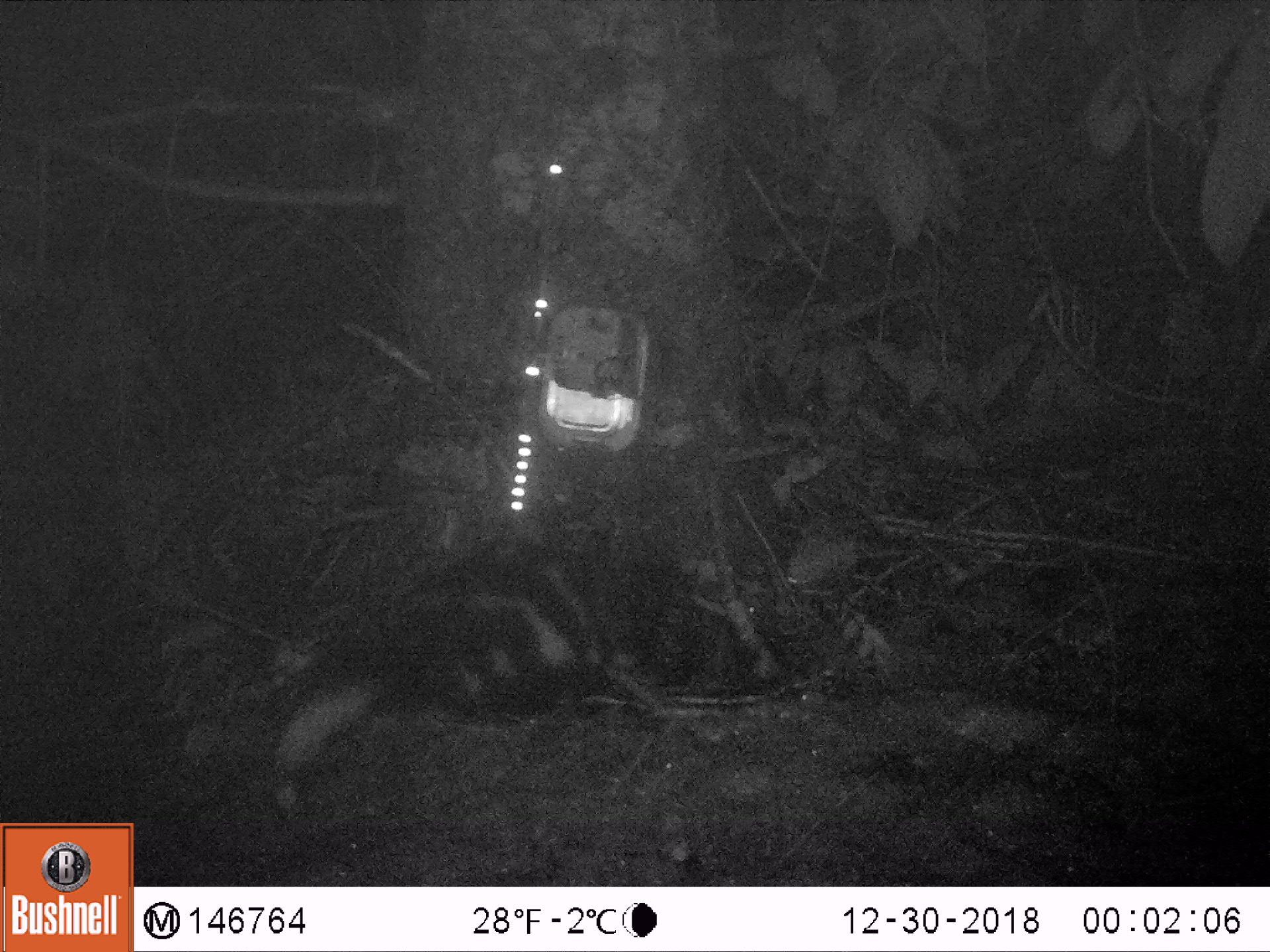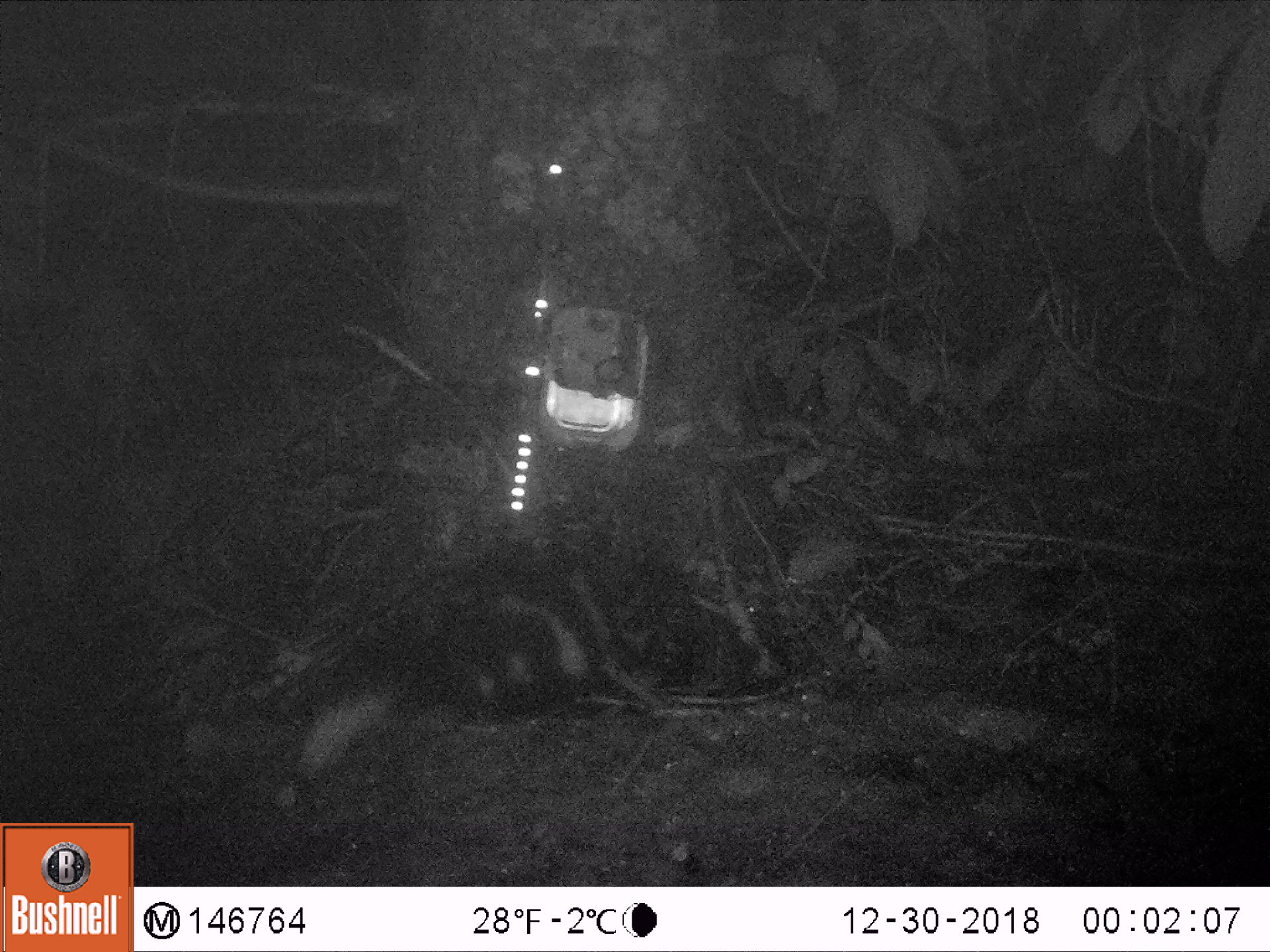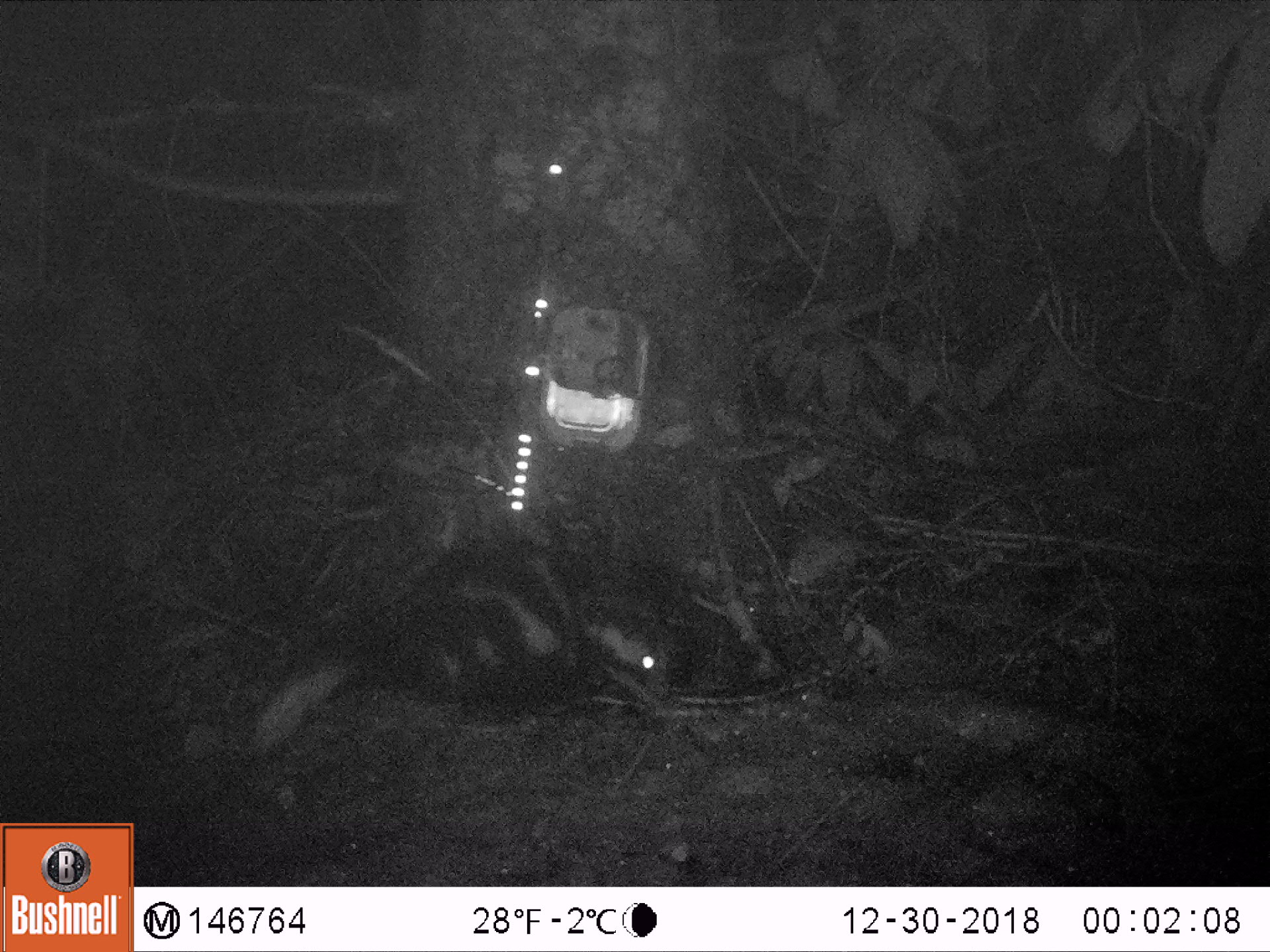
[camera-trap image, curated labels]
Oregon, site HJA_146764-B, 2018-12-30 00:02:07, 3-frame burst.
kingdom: Animalia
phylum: Chordata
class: Mammalia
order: Carnivora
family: Mephitidae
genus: Spilogale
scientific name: Spilogale gracilis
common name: western spotted skunk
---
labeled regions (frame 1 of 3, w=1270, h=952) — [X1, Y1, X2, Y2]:
western spotted skunk: [228, 508, 704, 782]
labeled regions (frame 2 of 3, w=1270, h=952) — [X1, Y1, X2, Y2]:
western spotted skunk: [262, 479, 728, 810]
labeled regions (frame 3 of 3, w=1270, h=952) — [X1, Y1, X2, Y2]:
western spotted skunk: [236, 518, 710, 762]